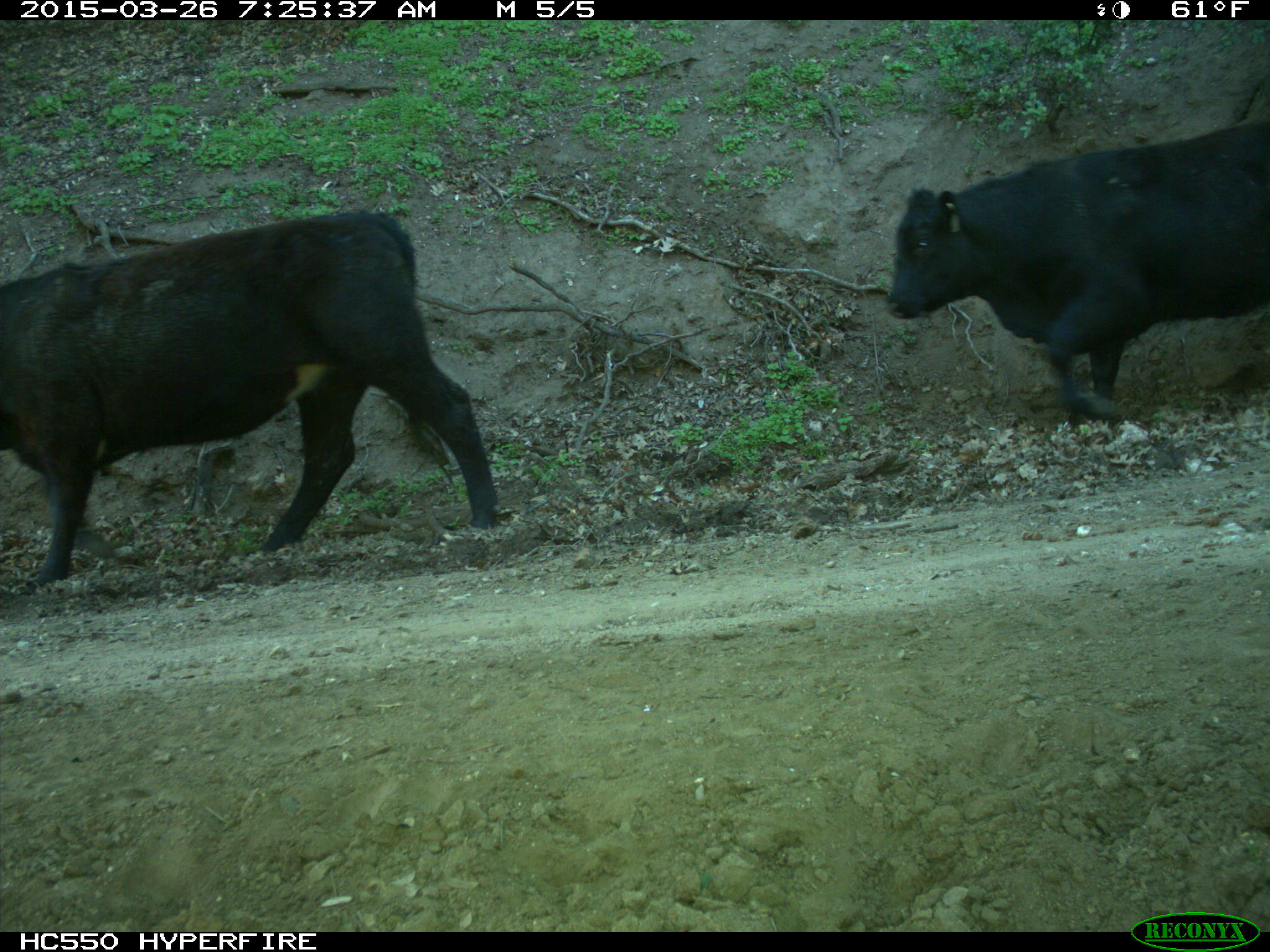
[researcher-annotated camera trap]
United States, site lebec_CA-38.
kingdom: Animalia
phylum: Chordata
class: Mammalia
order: Artiodactyla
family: Bovidae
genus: Bos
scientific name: Bos taurus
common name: domestic cow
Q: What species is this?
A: Bos taurus (domestic cow).